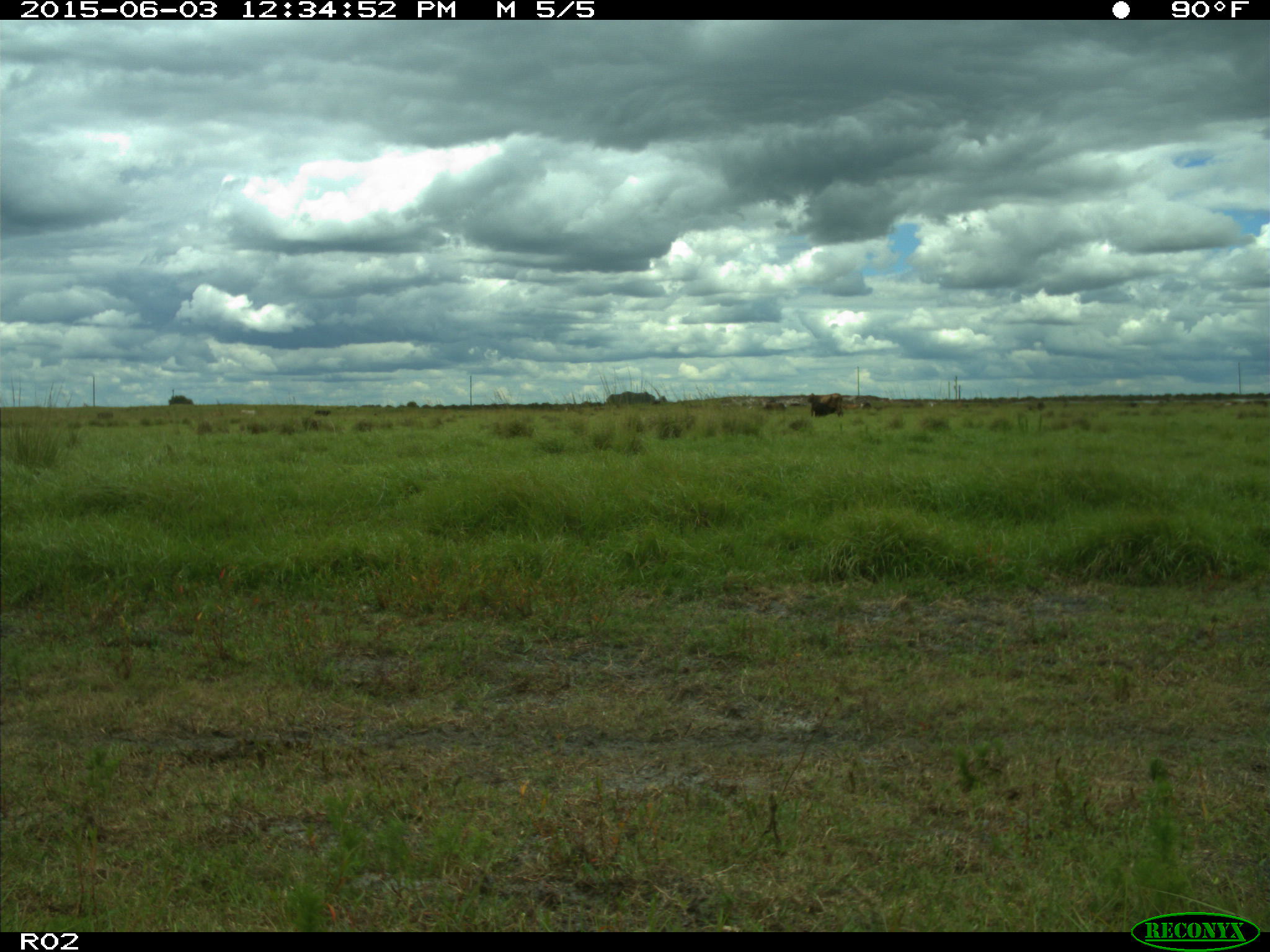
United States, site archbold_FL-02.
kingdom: Animalia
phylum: Chordata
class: Mammalia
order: Artiodactyla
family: Bovidae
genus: Bos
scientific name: Bos taurus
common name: domestic cow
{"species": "Bos taurus (domestic cow)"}